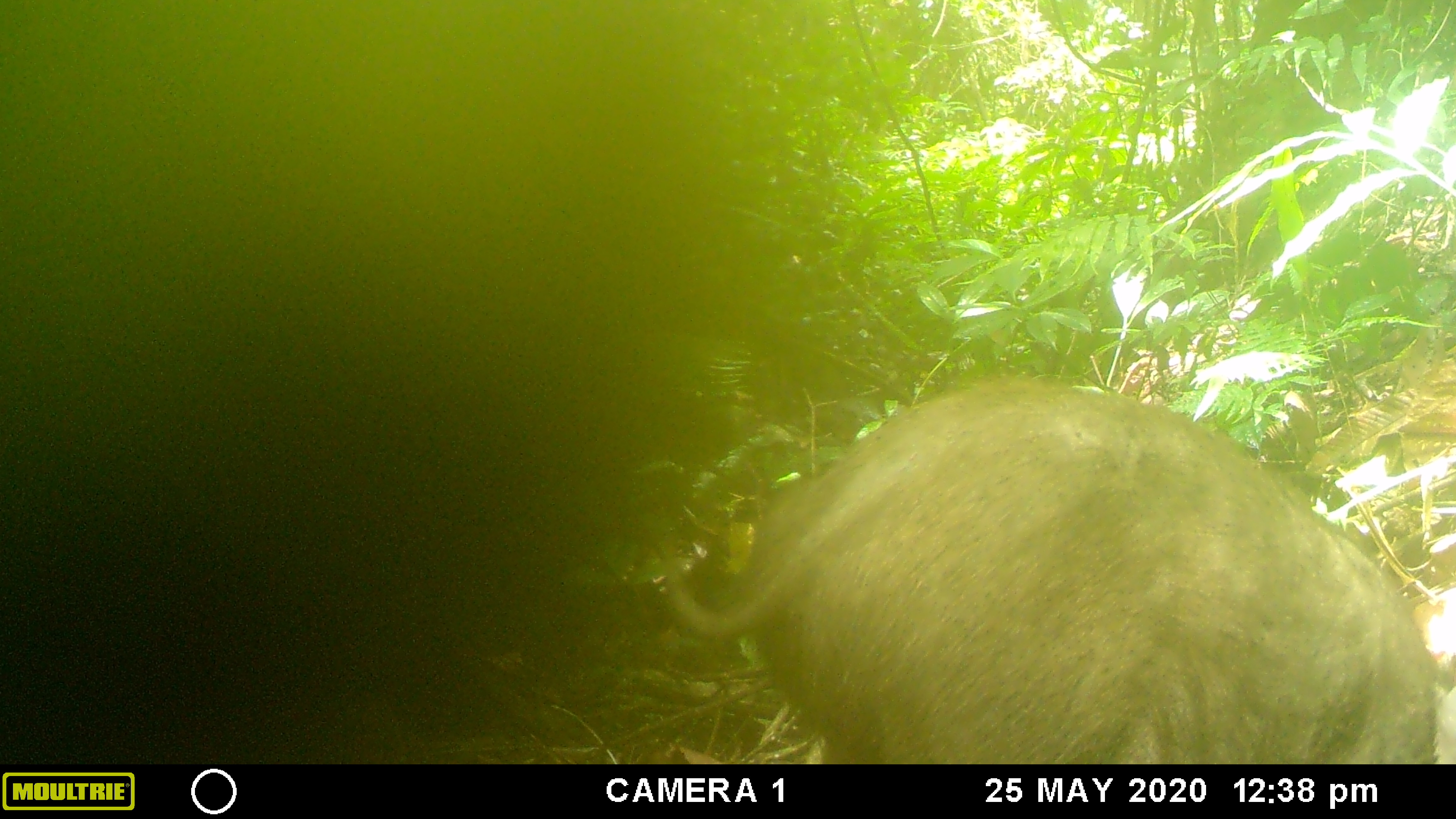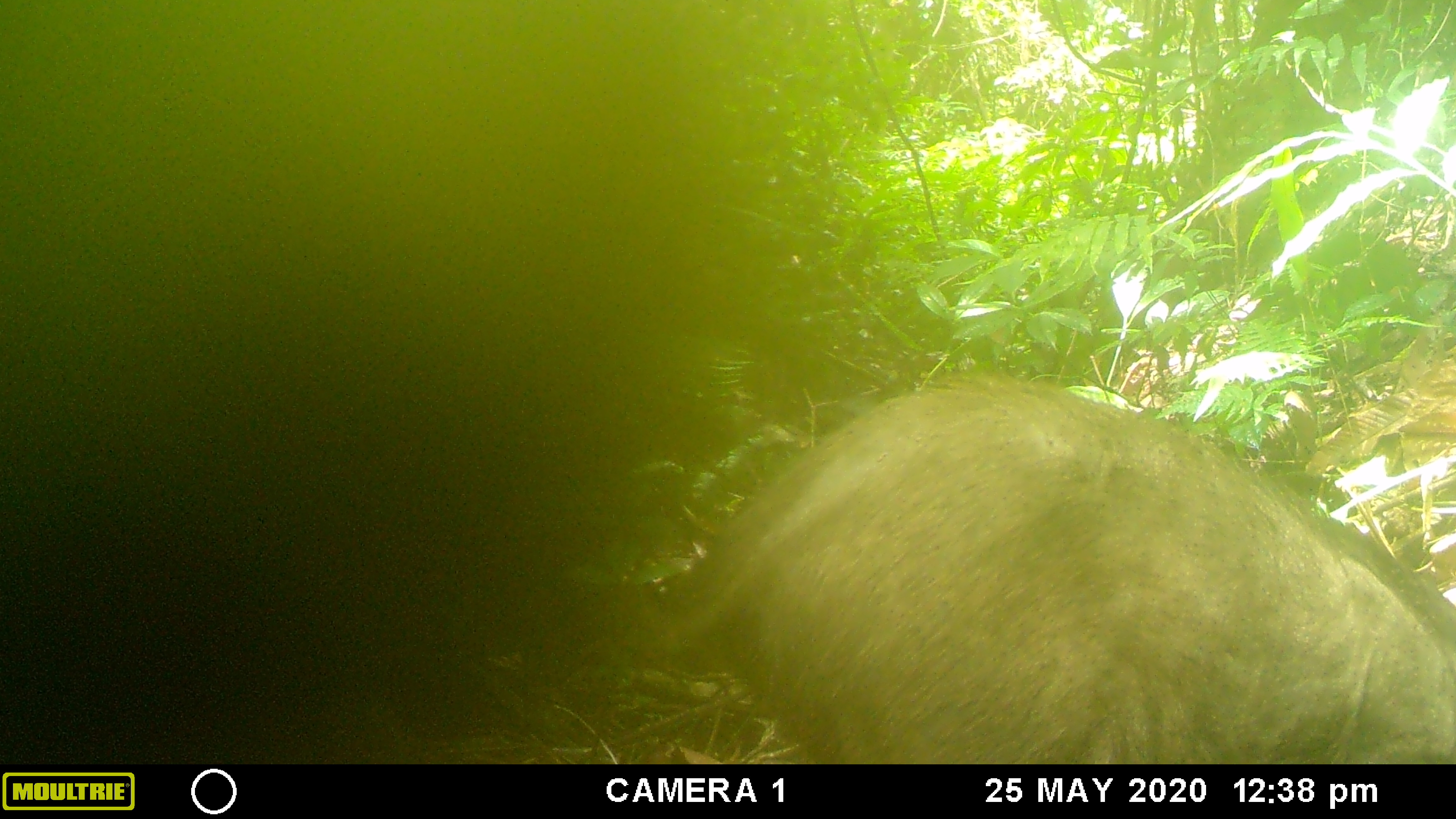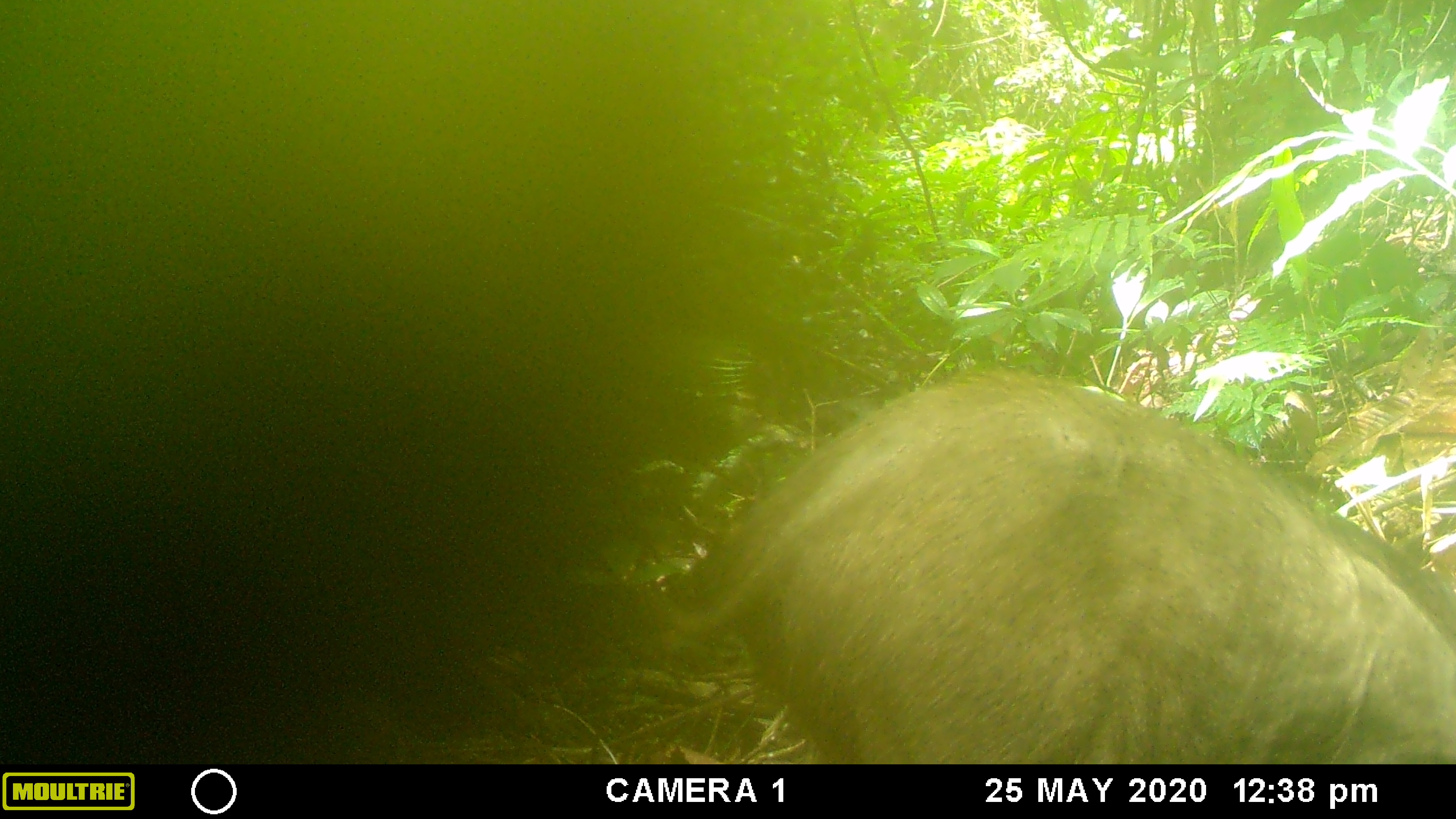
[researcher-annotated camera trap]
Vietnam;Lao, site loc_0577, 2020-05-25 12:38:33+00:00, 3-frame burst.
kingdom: Animalia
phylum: Chordata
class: Mammalia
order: Artiodactyla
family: Suidae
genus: Sus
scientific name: Sus scrofa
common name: eurasian wild pig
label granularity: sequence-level